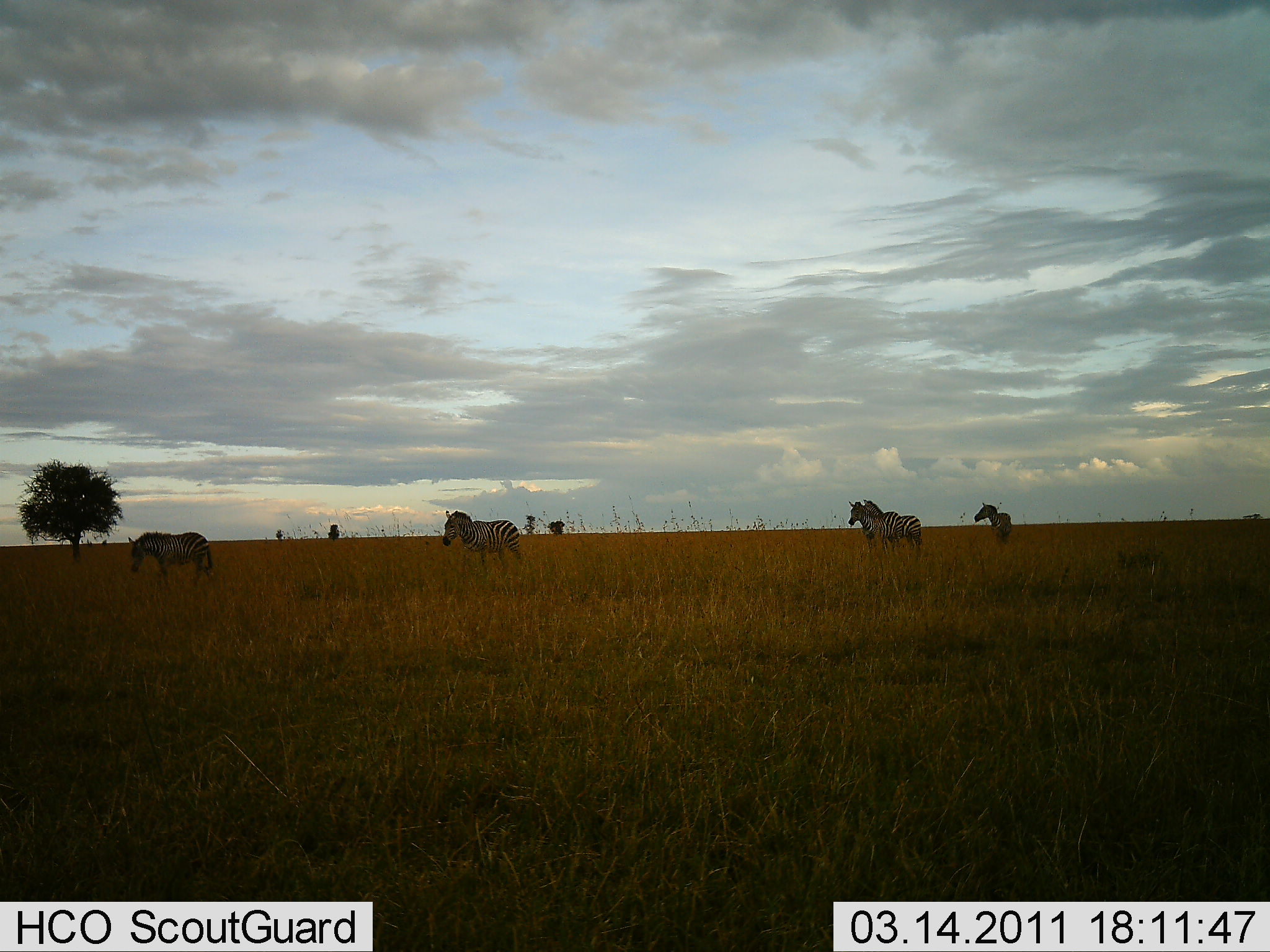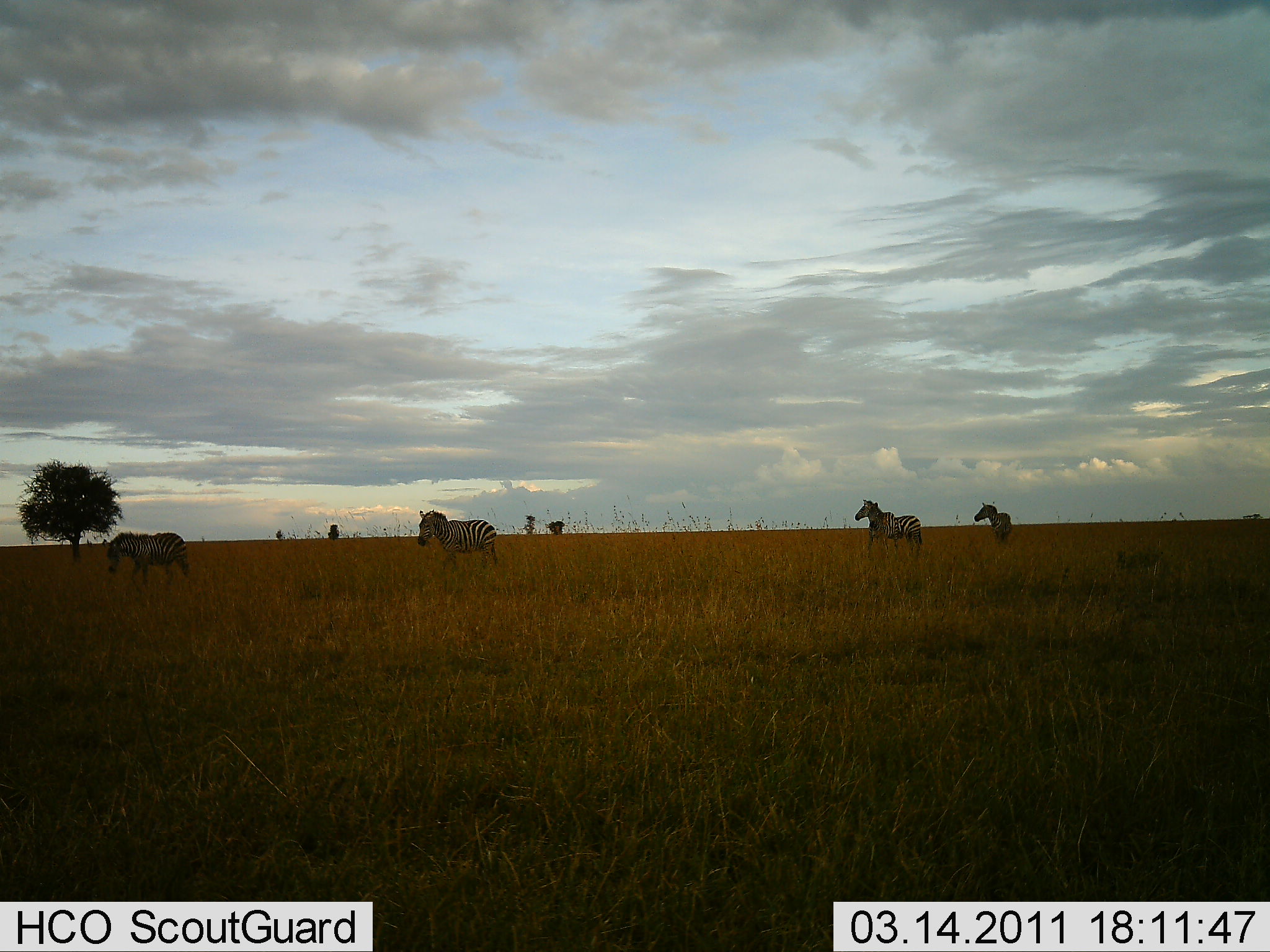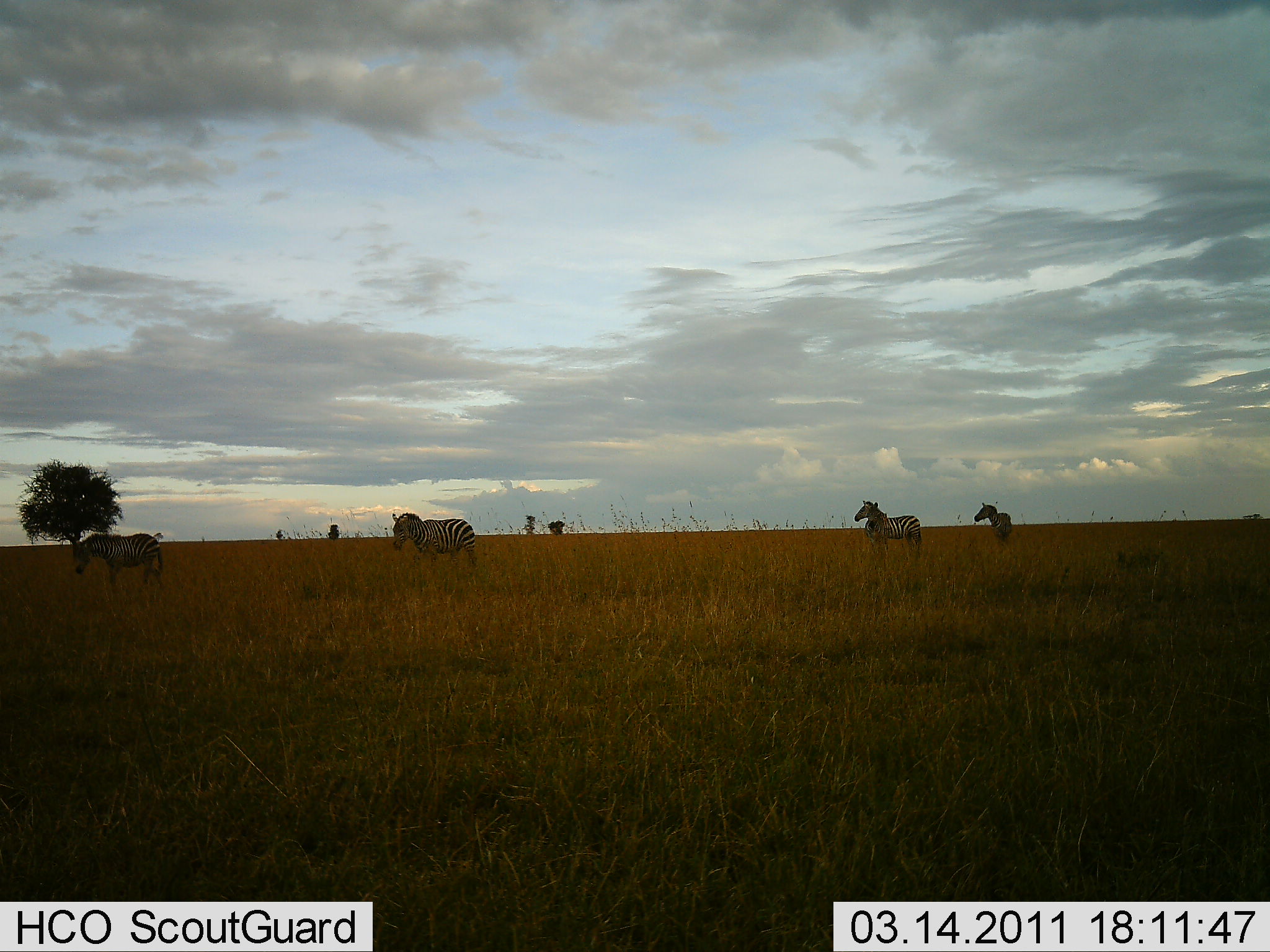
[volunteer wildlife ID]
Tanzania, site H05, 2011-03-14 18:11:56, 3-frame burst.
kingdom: Animalia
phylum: Chordata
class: Mammalia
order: Perissodactyla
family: Equidae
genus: Equus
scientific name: Equus quagga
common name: plains zebra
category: zebra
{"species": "zebra (plains zebra) (Equus quagga)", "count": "5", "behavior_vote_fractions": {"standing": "75%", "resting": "0%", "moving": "67%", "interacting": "0%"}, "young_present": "8%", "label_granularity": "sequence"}